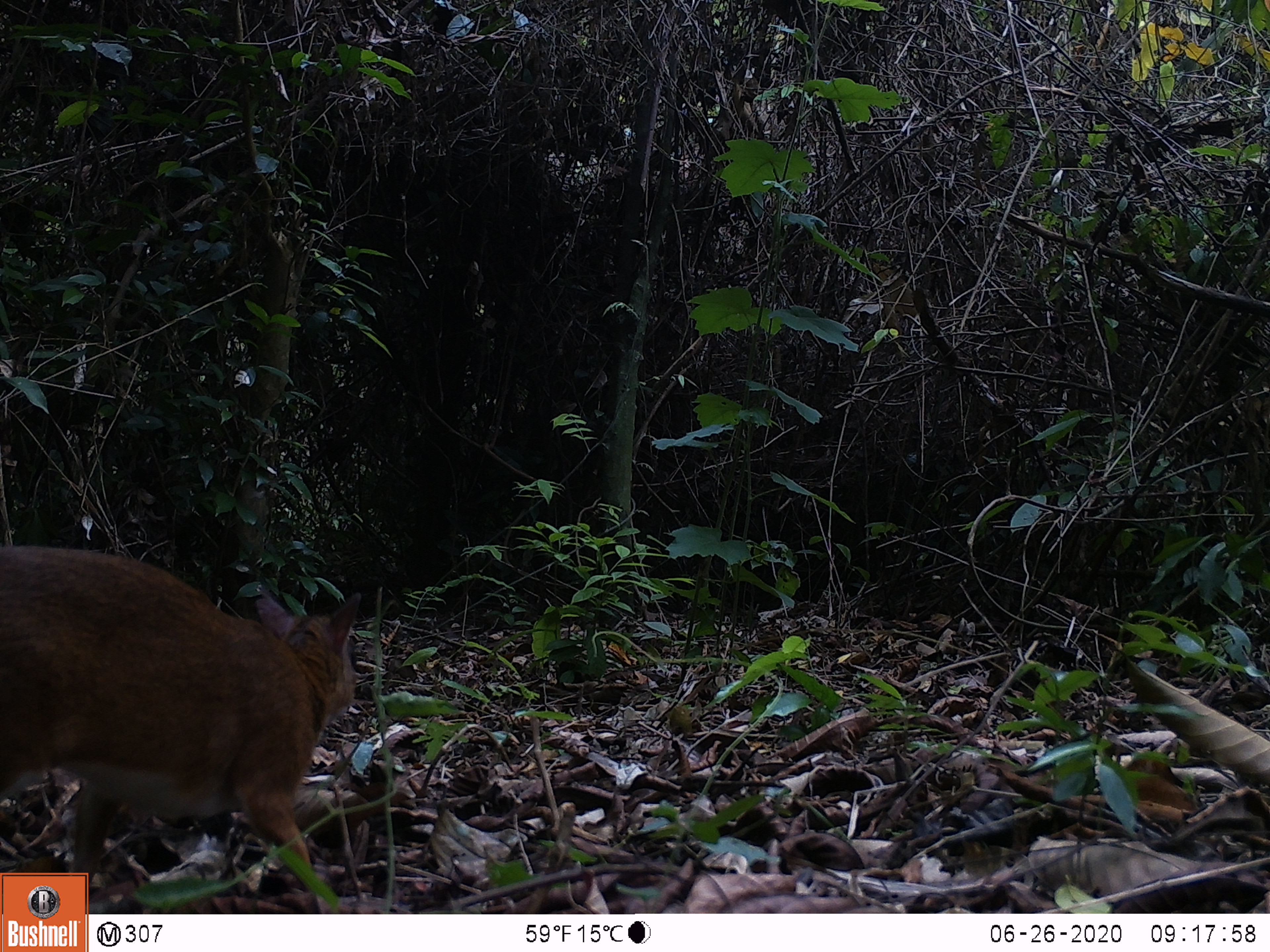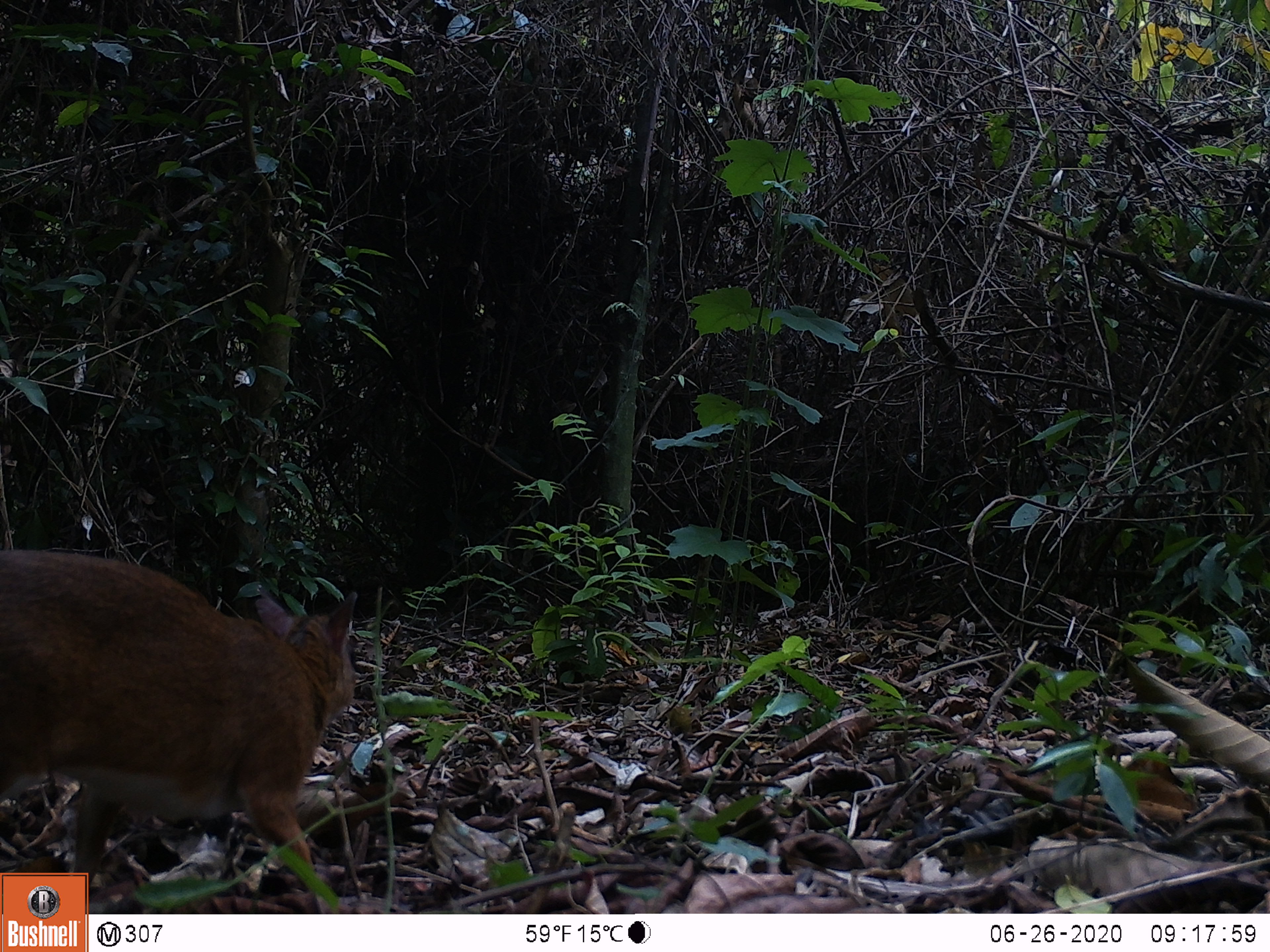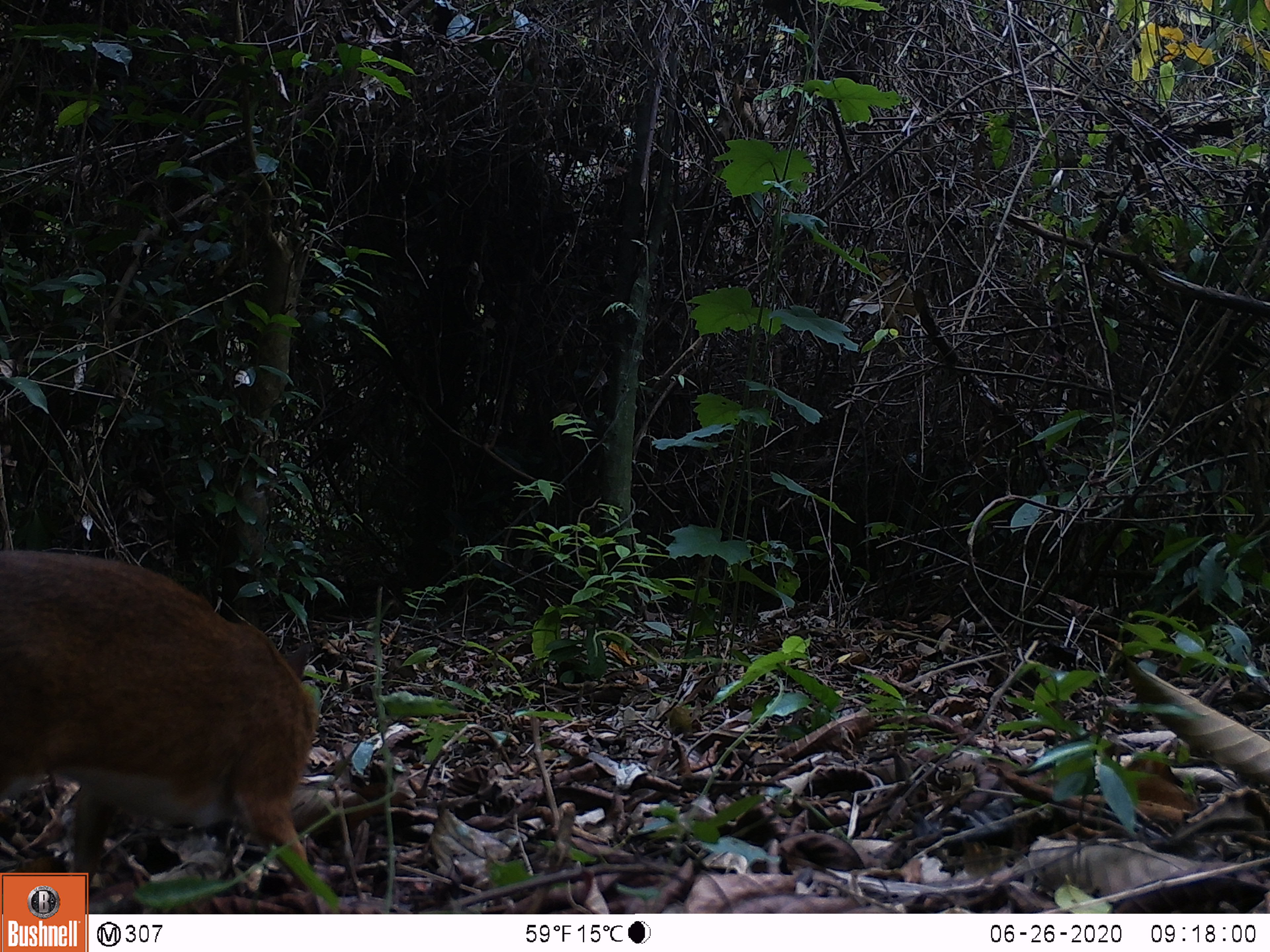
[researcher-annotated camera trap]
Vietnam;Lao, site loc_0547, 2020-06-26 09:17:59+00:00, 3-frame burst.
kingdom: Animalia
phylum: Chordata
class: Mammalia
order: Artiodactyla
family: Tragulidae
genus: Moschiola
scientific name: Moschiola meminna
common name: chevrotain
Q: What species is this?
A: Chevrotain (Moschiola meminna).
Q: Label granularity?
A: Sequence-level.